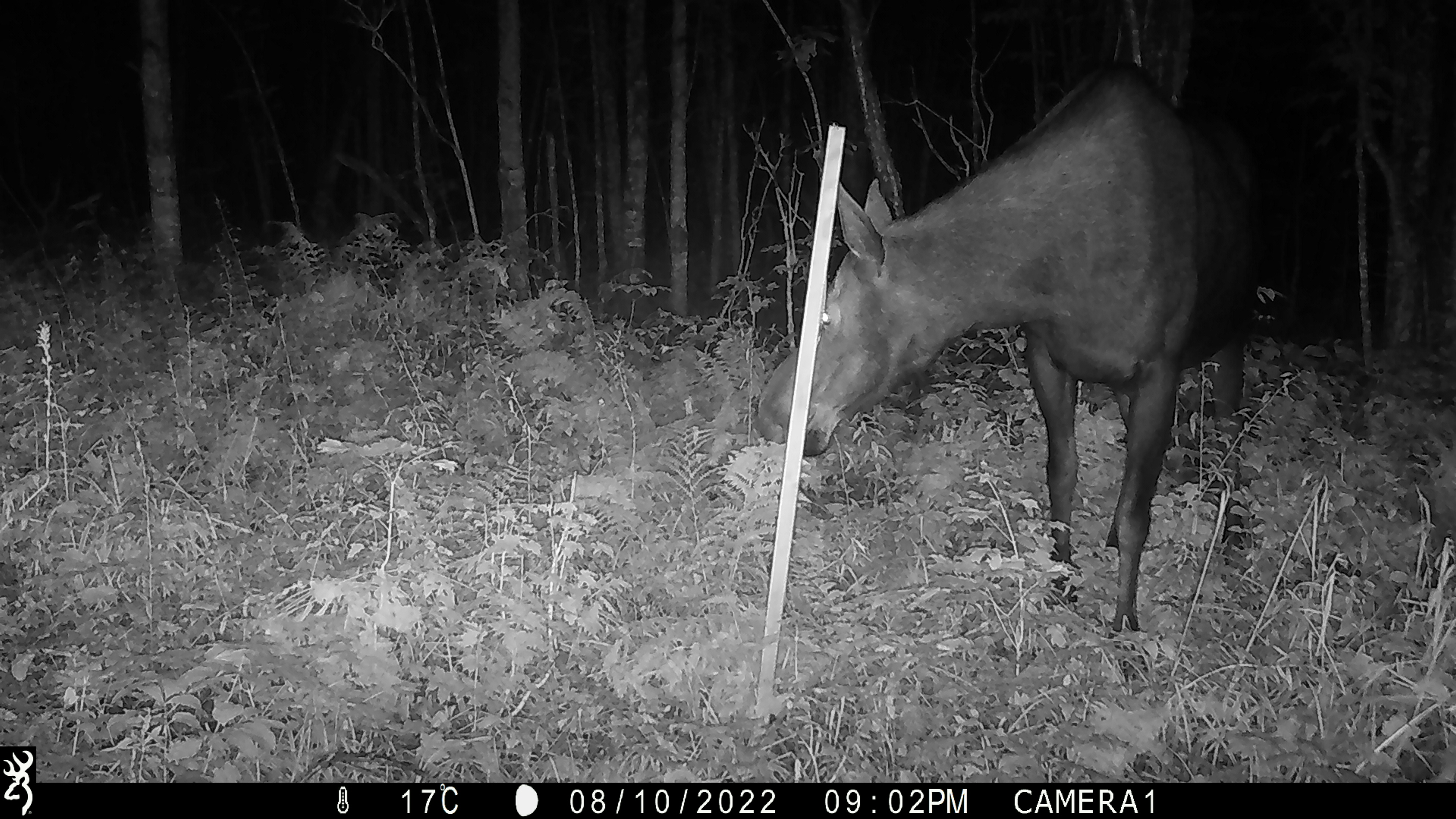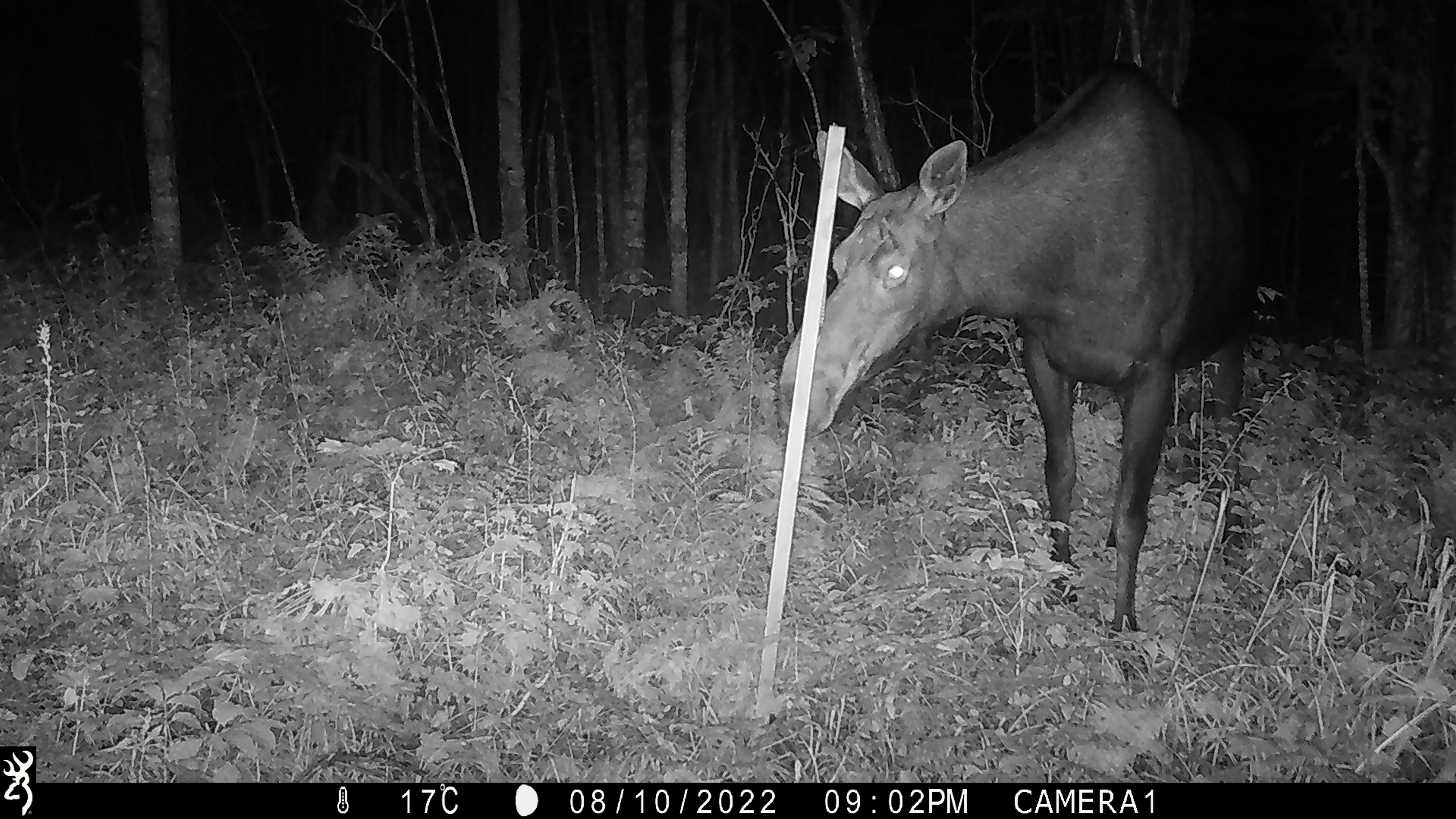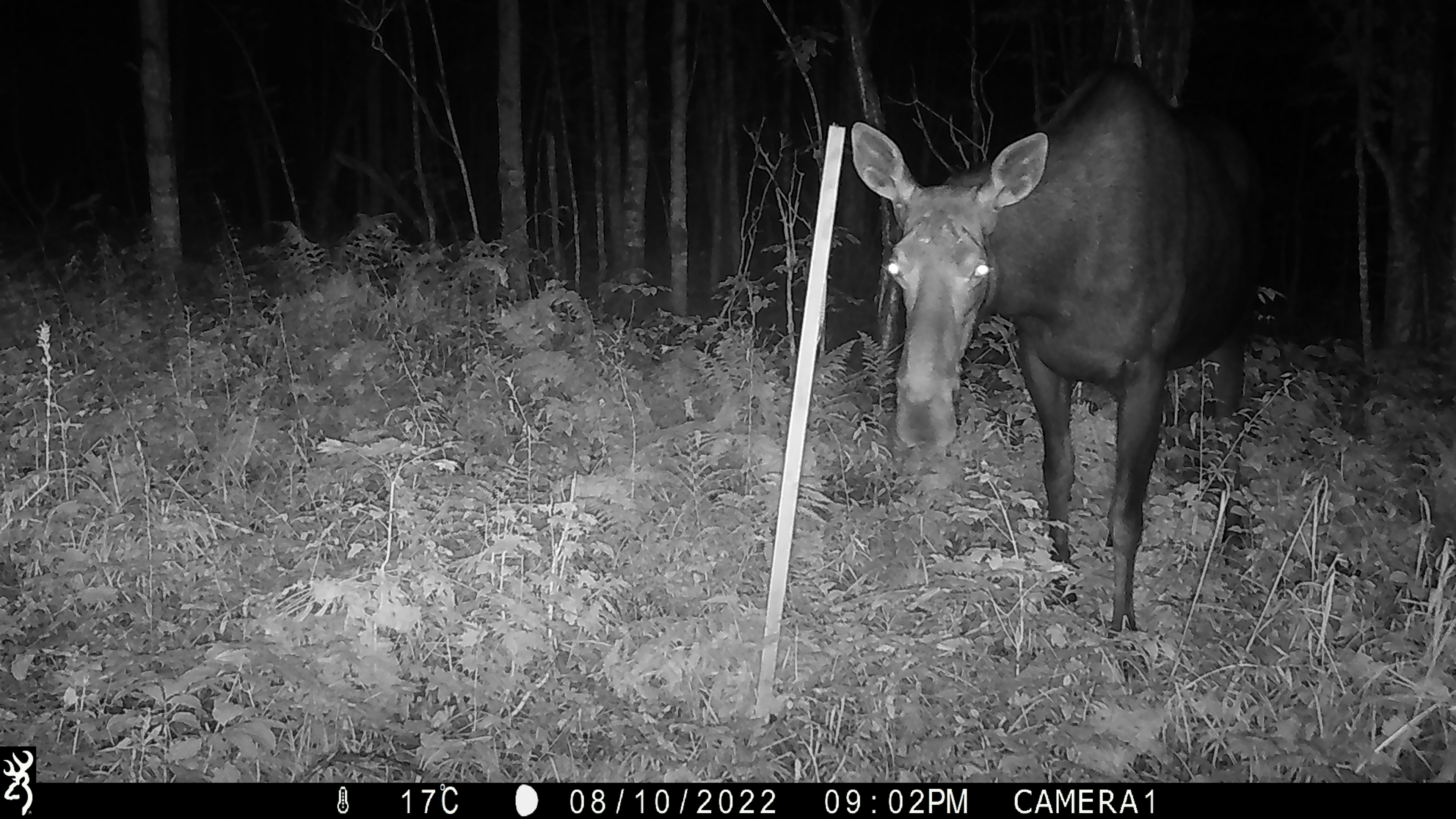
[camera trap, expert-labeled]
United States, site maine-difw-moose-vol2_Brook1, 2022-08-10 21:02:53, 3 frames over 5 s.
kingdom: Animalia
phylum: Chordata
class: Mammalia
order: Artiodactyla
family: Cervidae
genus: Alces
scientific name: Alces alces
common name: moose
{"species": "moose (Alces alces)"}